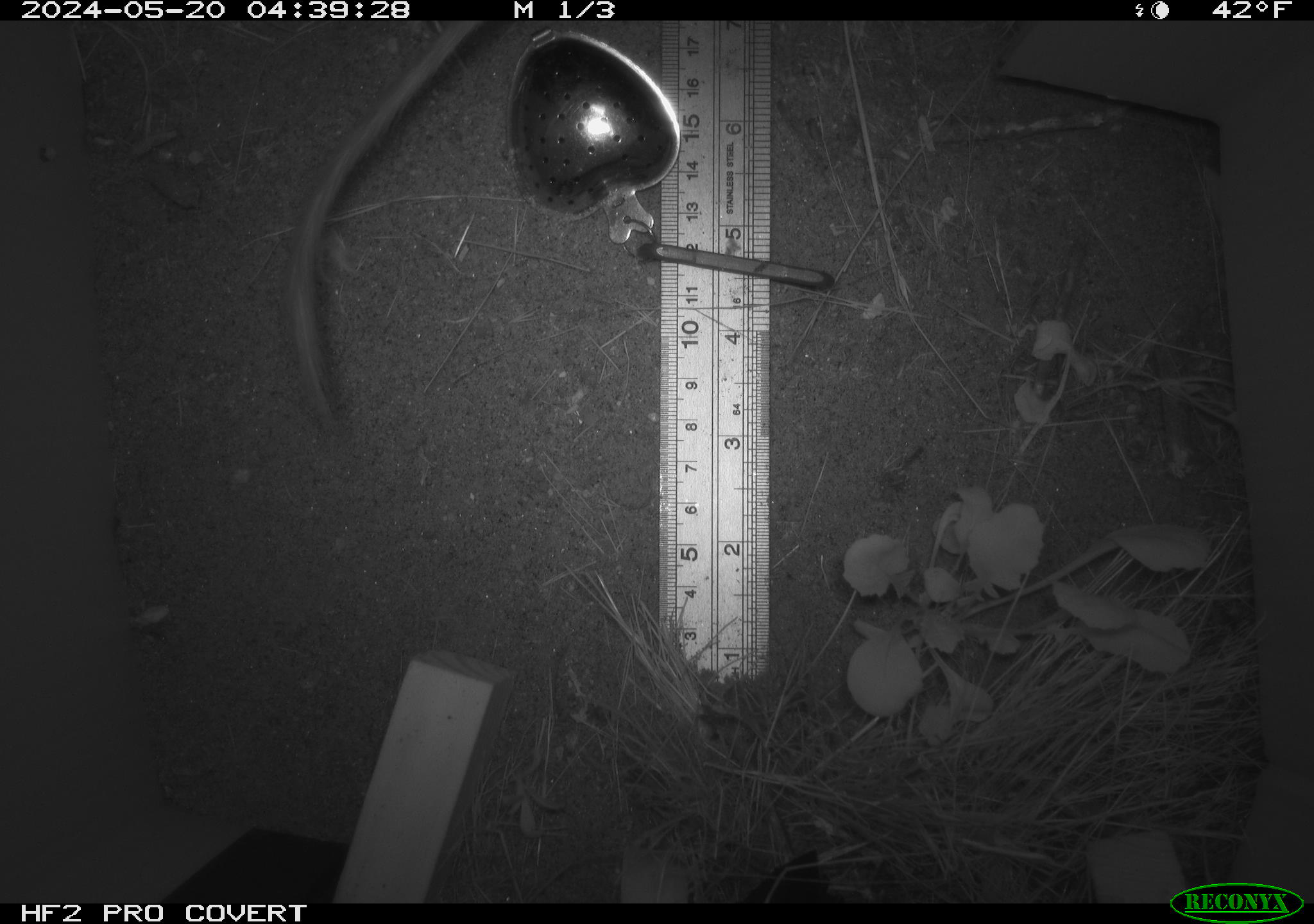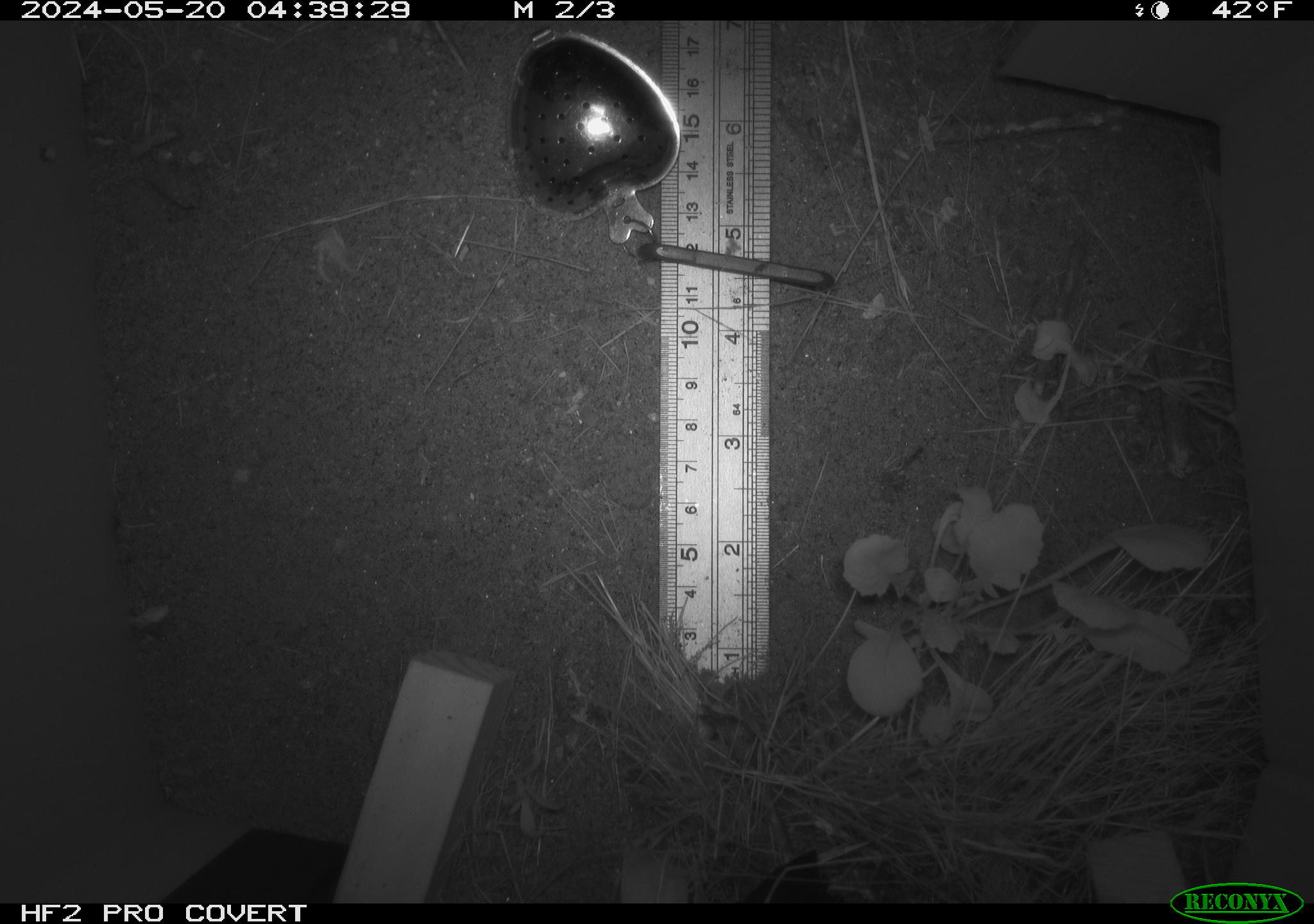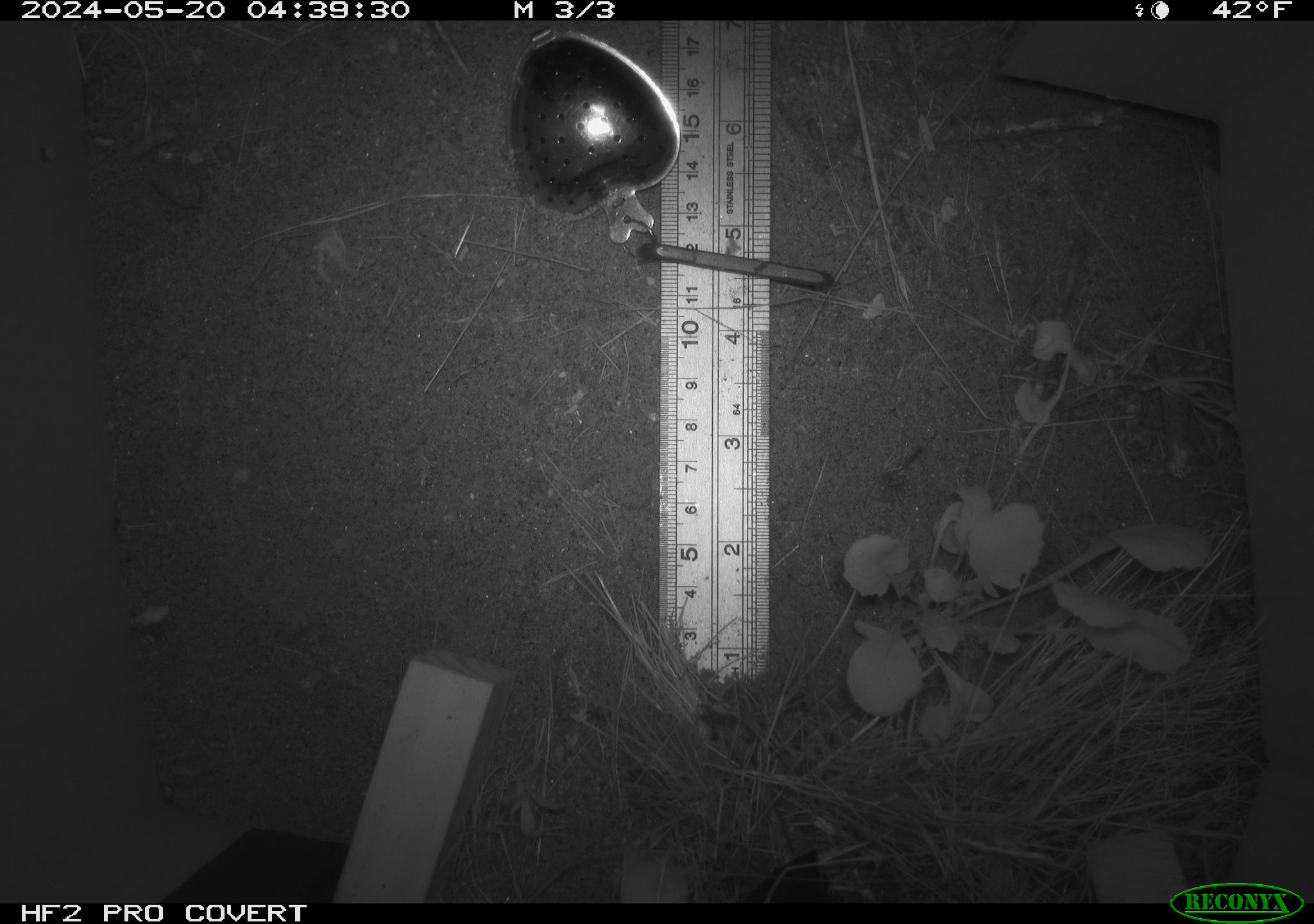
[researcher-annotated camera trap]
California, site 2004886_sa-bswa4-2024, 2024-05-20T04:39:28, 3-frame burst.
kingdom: Animalia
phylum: Chordata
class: Mammalia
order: Rodentia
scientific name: Rodentia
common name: rodent